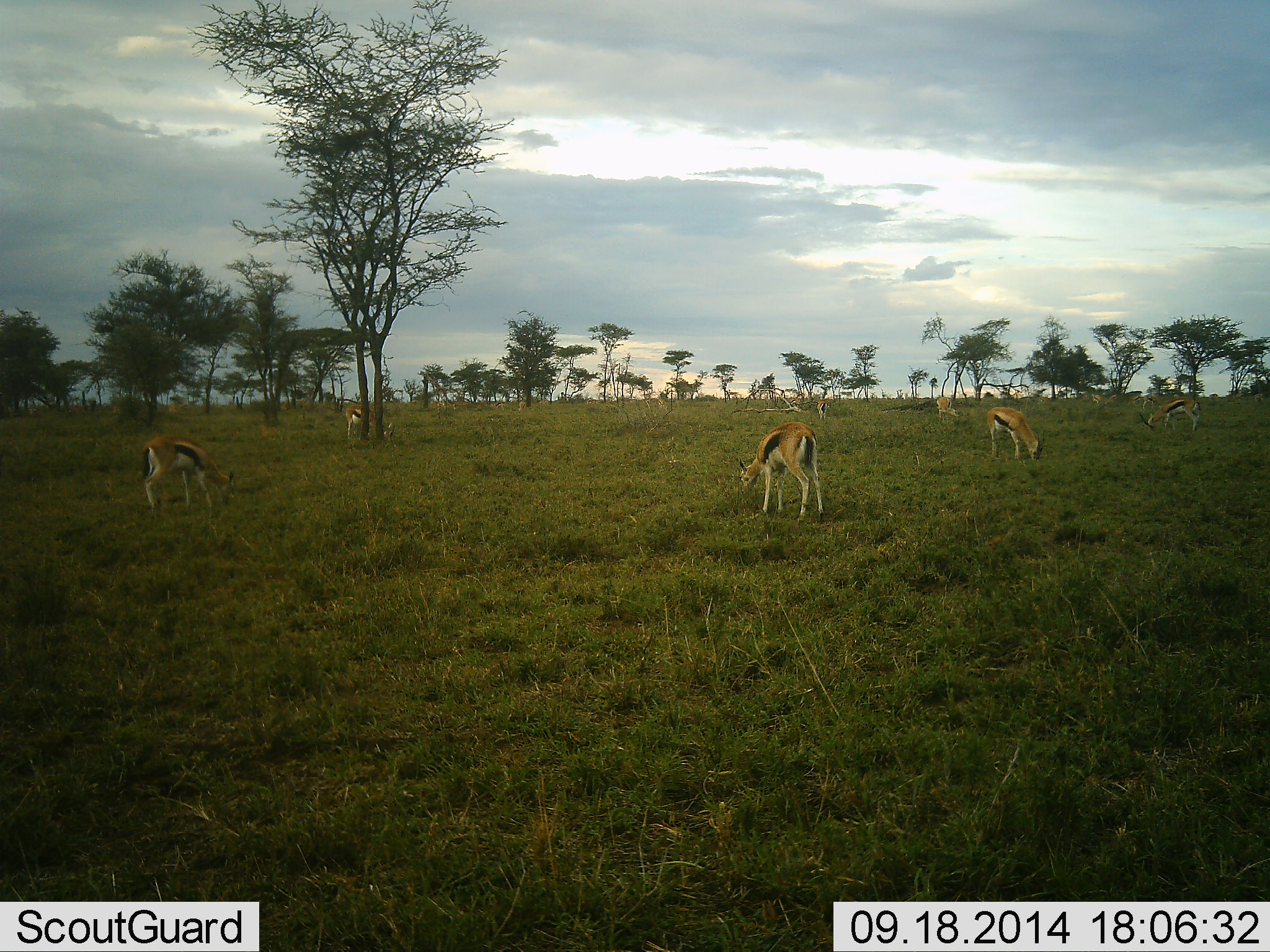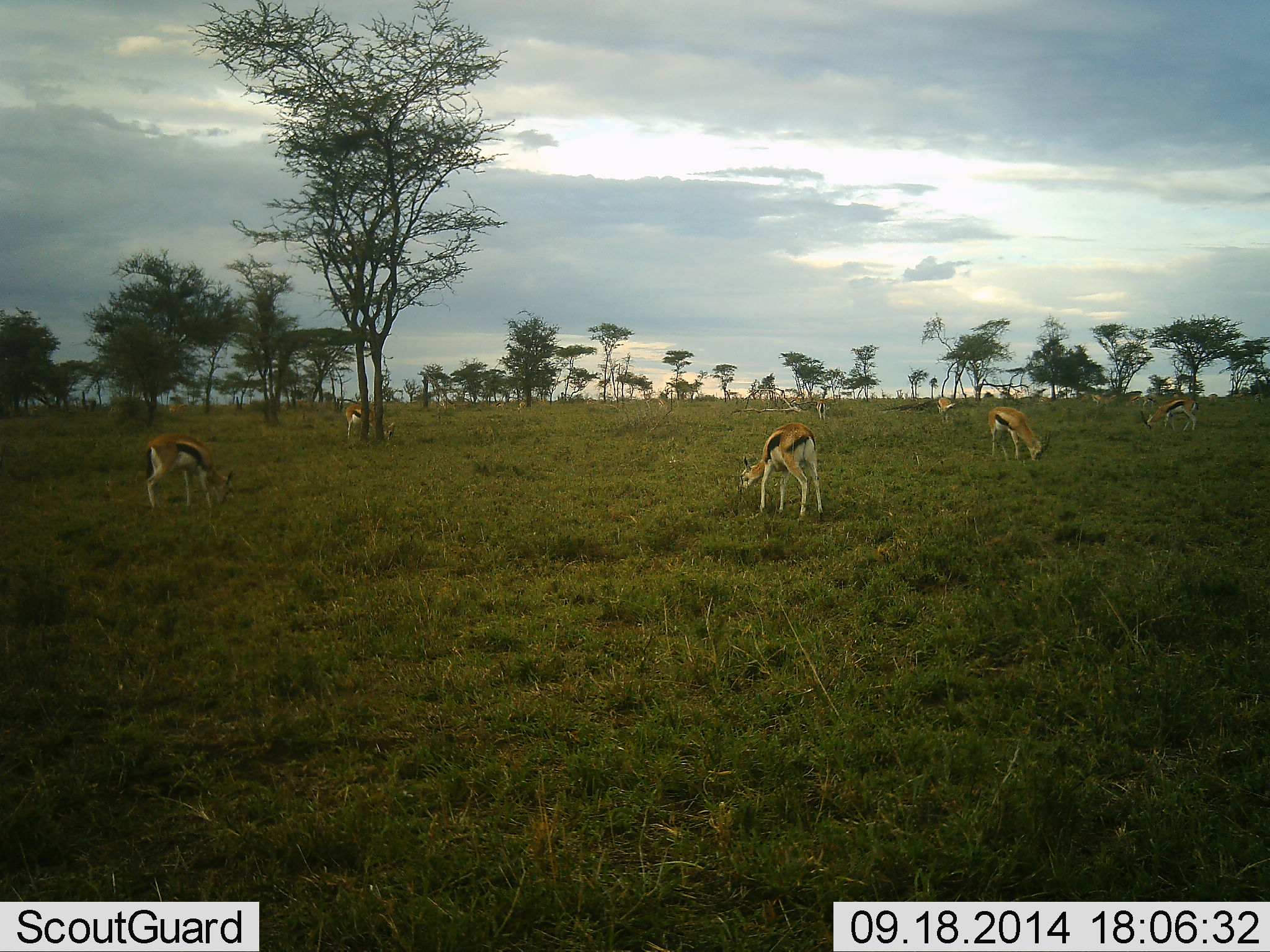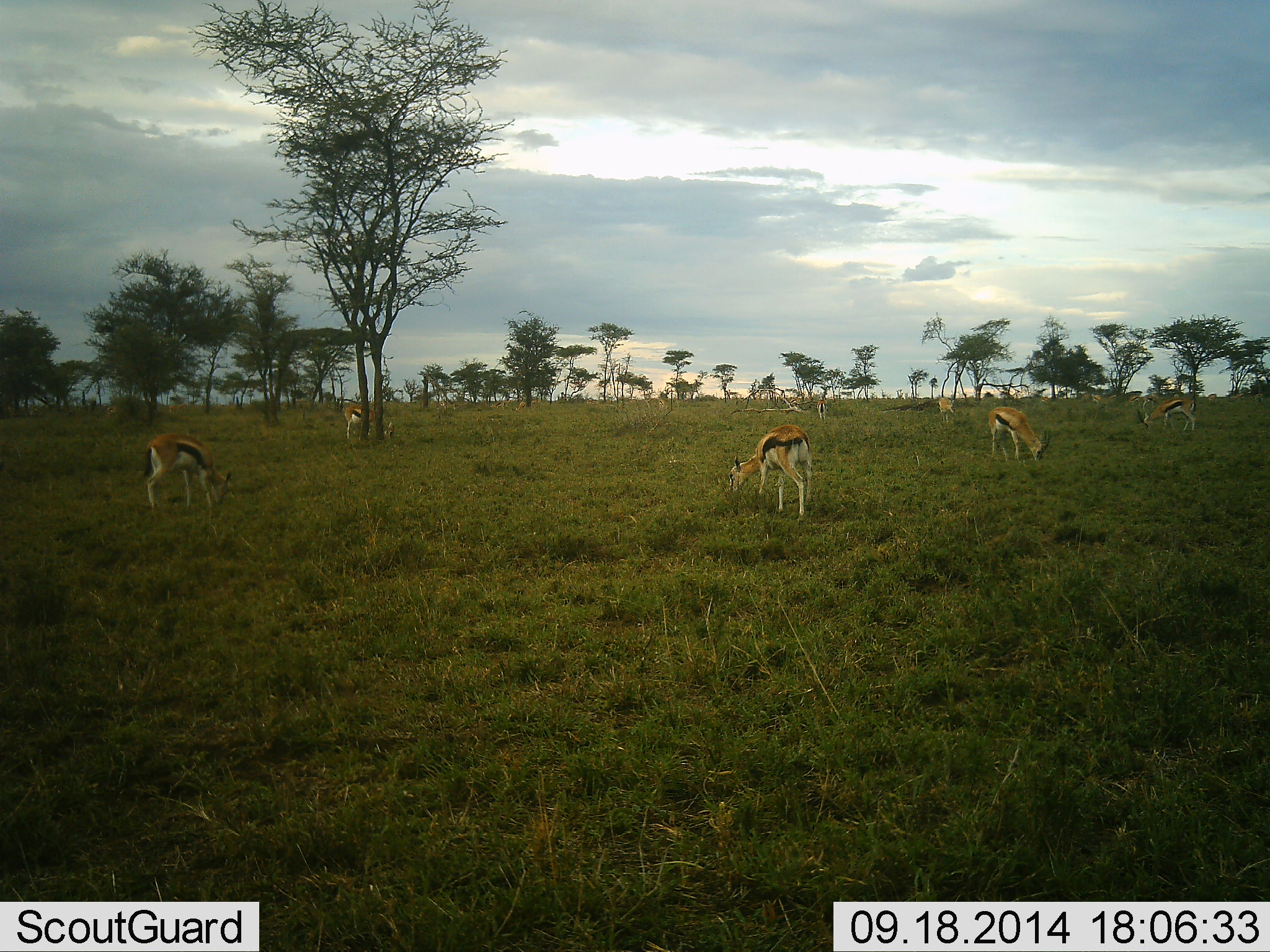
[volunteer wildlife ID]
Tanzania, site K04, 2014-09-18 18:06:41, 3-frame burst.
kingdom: Animalia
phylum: Chordata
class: Mammalia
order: Artiodactyla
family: Bovidae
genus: Eudorcas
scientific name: Eudorcas thomsonii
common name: thomson's gazelle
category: gazellethomsons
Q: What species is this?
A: Gazellethomsons (thomson's gazelle) (Eudorcas thomsonii).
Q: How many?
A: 6.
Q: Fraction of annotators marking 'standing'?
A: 64%.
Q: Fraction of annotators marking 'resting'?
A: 0%.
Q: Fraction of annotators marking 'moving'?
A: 18%.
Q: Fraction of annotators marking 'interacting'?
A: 0%.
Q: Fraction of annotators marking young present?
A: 0%.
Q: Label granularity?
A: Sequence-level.